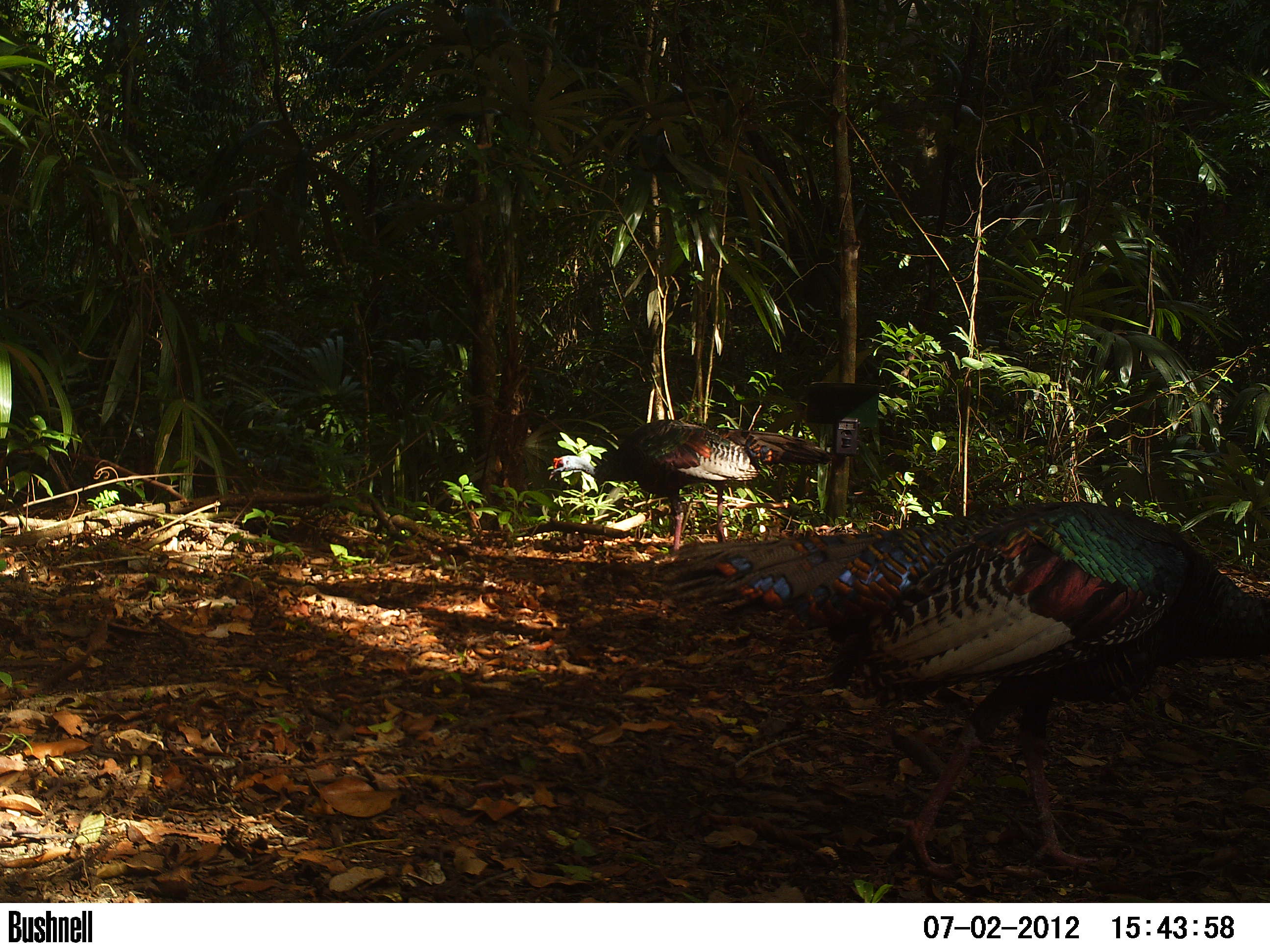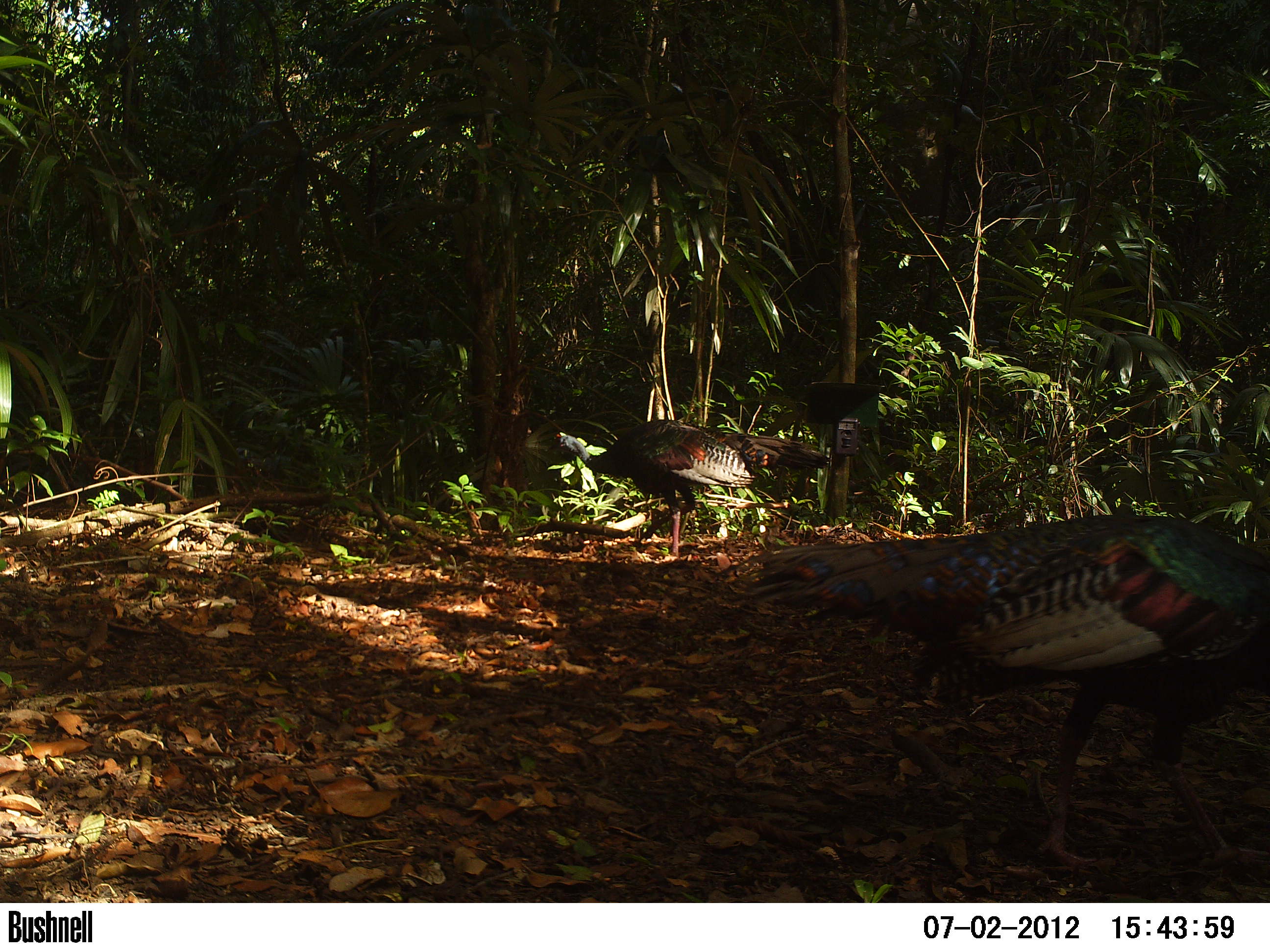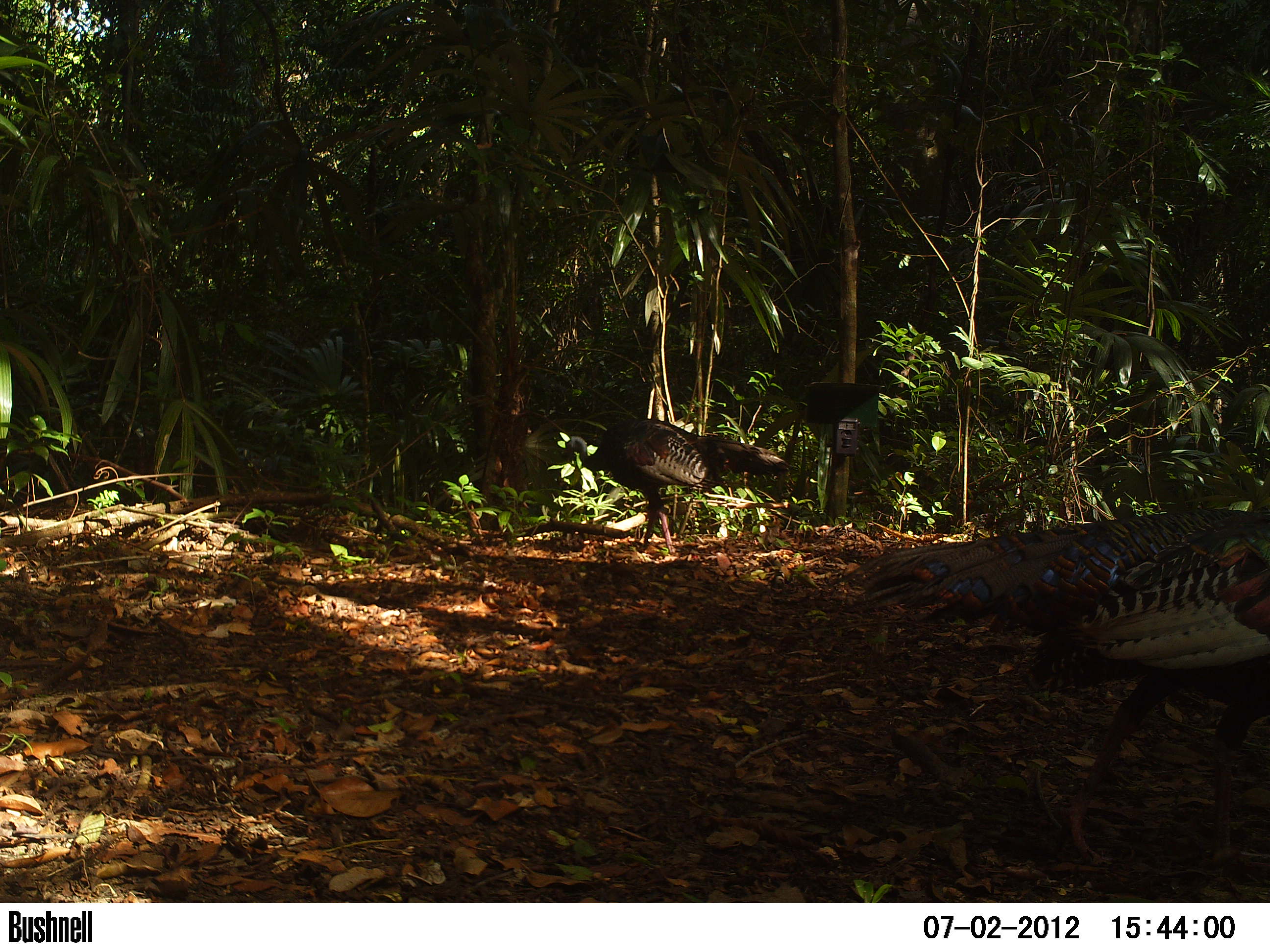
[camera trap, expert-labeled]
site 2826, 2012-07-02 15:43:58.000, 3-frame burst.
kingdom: Animalia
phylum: Chordata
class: Aves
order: Galliformes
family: Phasianidae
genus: Meleagris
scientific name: Meleagris ocellata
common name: ocellated turkey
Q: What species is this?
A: Meleagris ocellata (ocellated turkey).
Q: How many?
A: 4.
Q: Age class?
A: Adult.